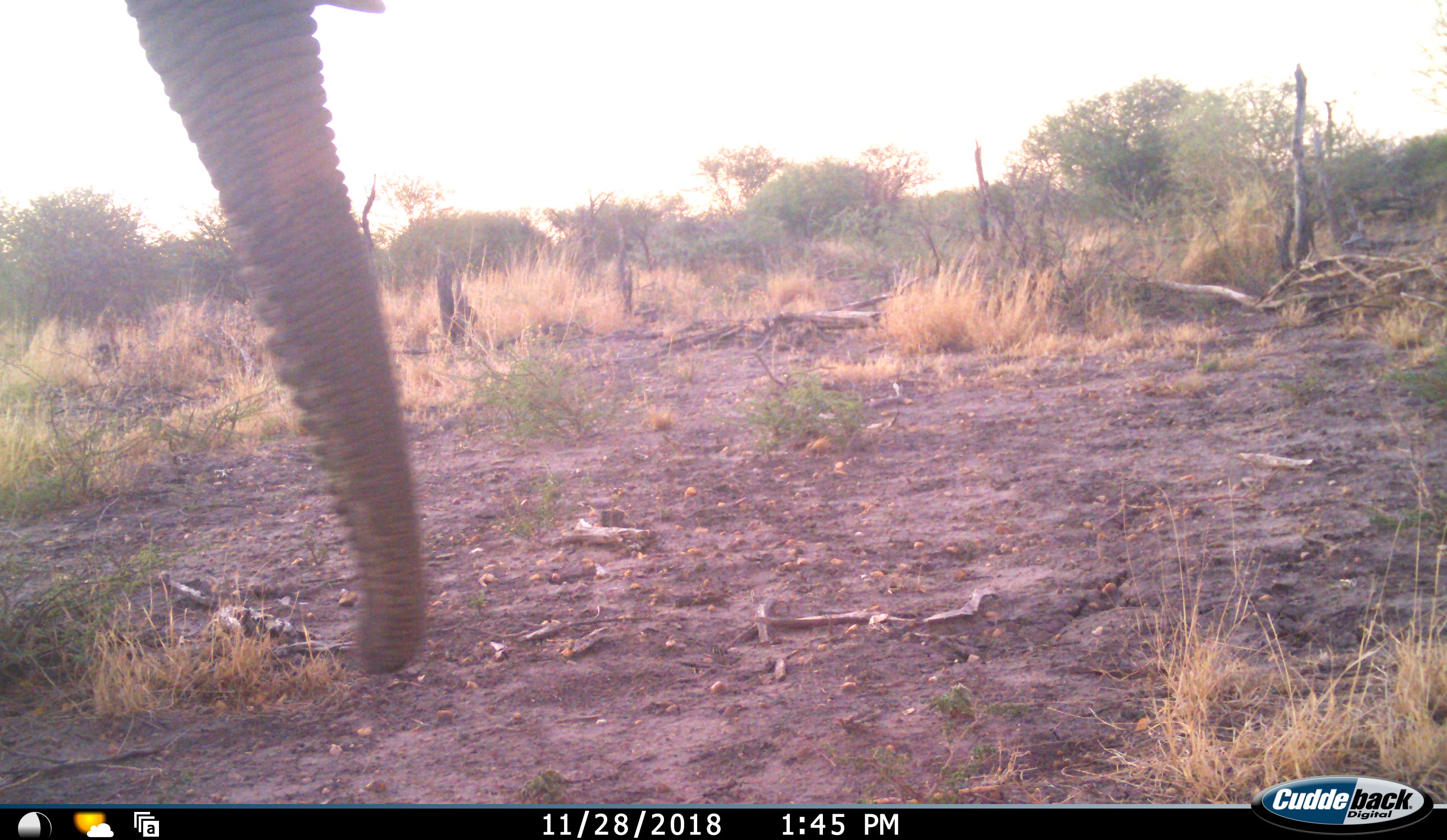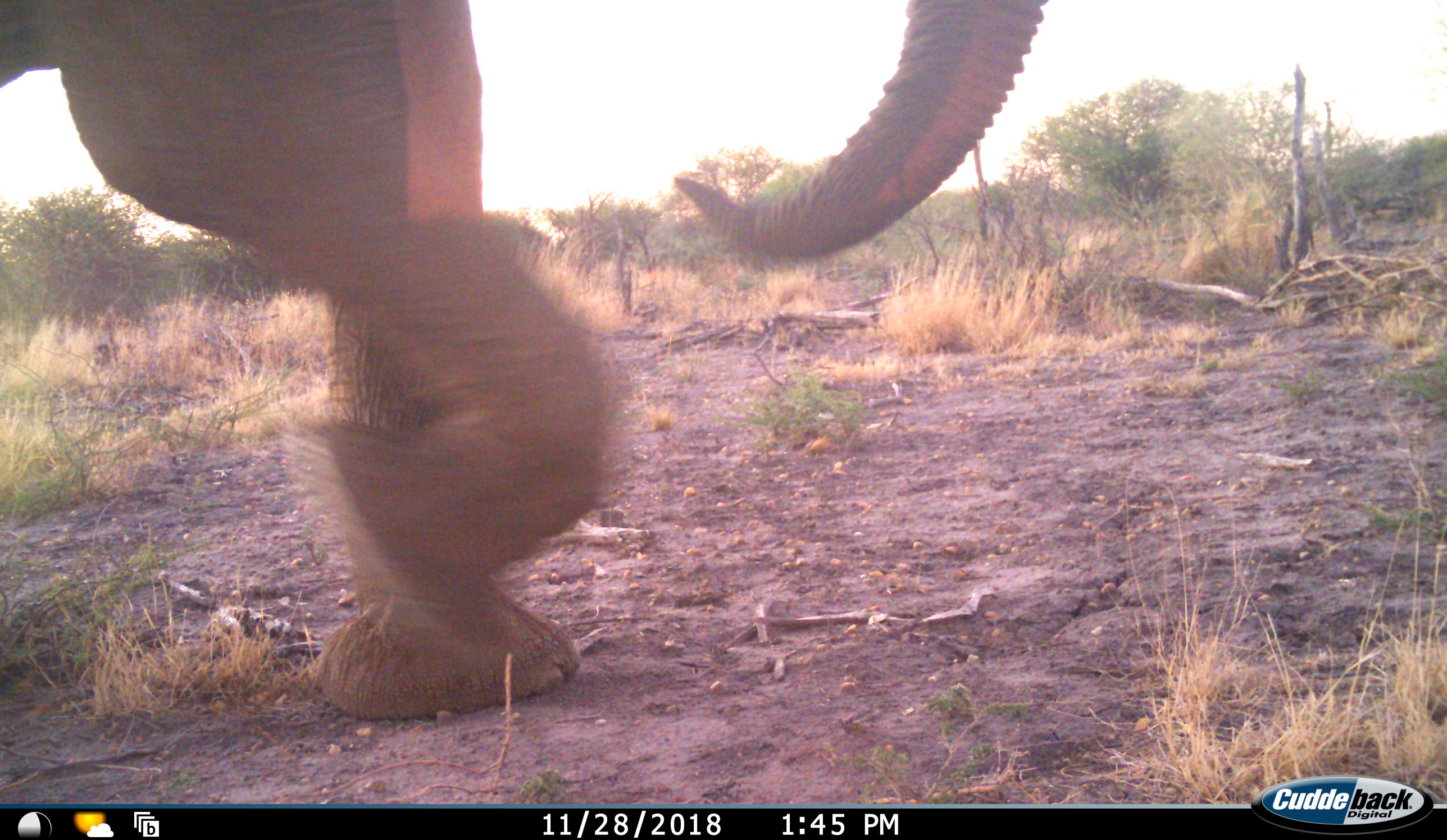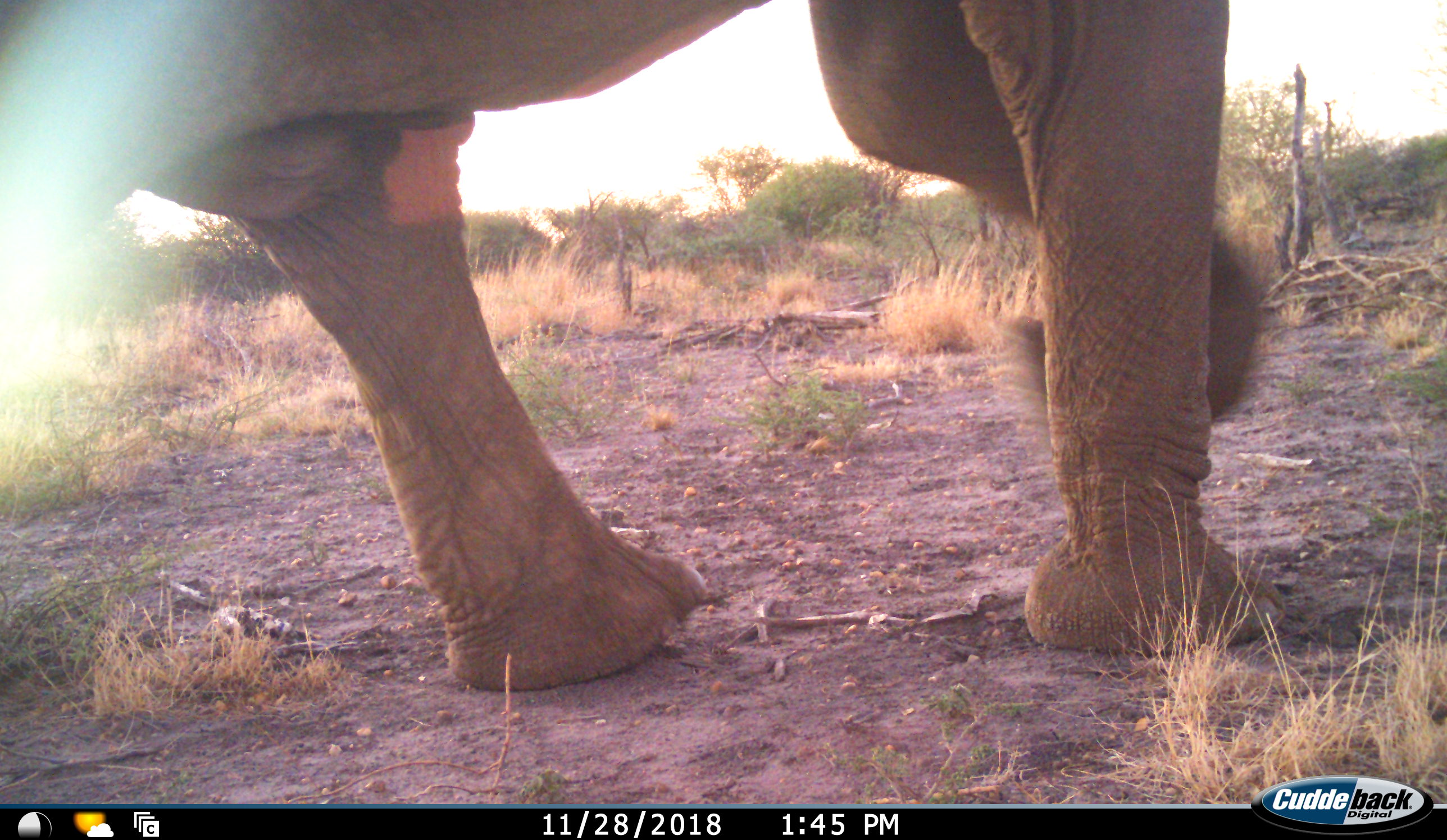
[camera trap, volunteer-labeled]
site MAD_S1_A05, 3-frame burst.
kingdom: Animalia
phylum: Chordata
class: Mammalia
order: Proboscidea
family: Elephantidae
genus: Loxodonta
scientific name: Loxodonta africana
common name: african bush elephant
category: elephant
Elephant (african bush elephant) (Loxodonta africana), count 1. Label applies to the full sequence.